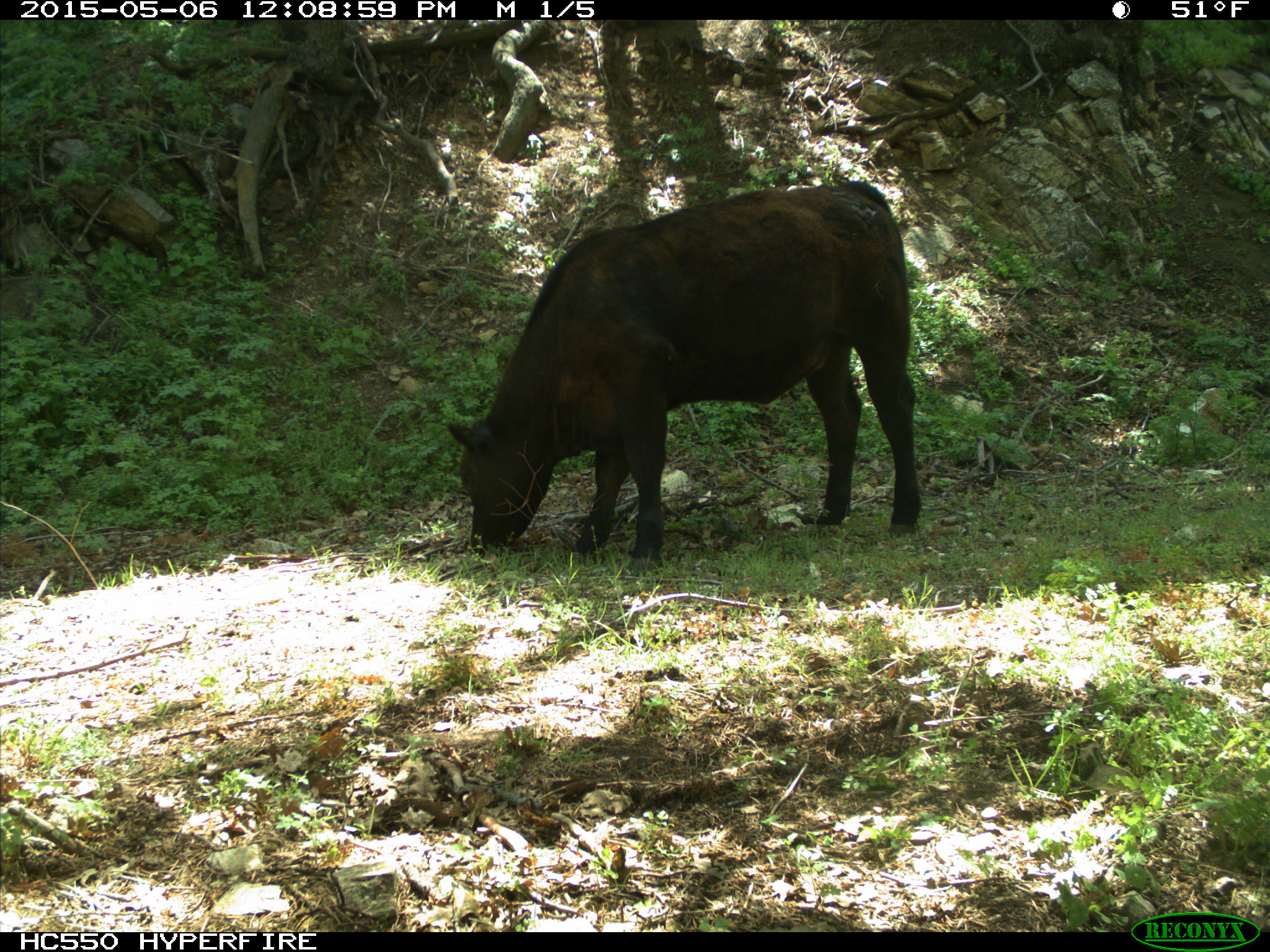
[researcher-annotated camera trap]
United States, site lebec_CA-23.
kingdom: Animalia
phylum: Chordata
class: Mammalia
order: Artiodactyla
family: Bovidae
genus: Bos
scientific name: Bos taurus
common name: domestic cow